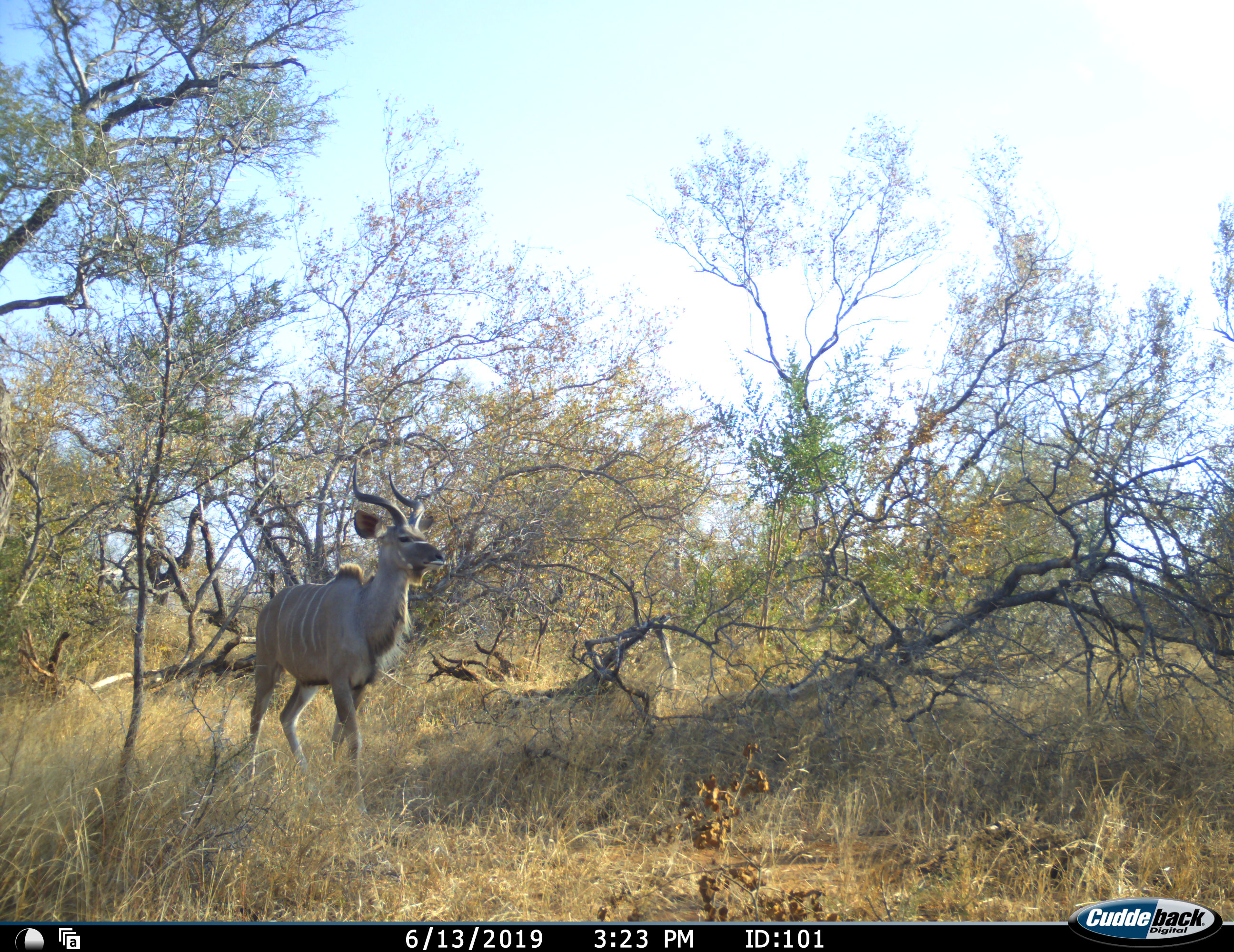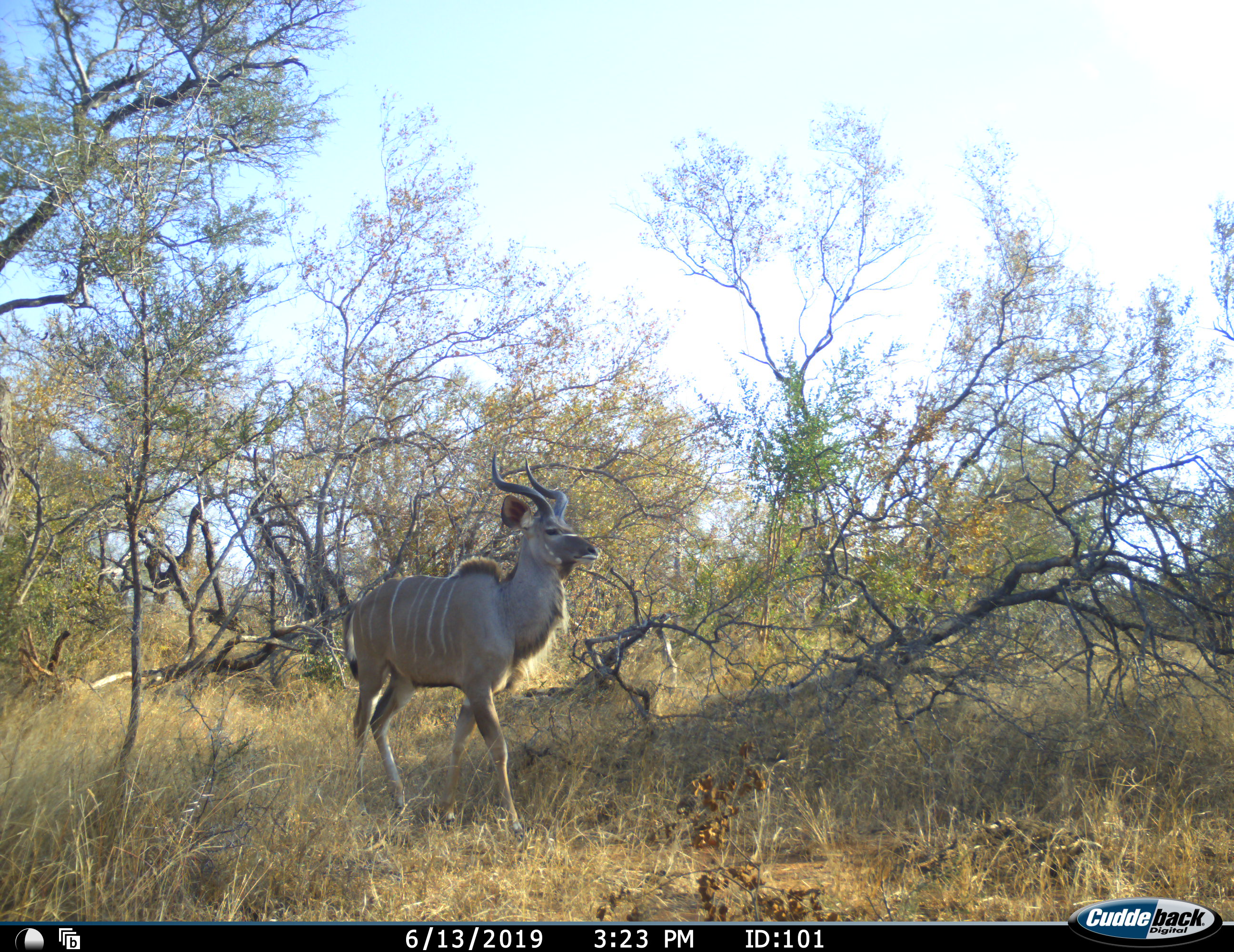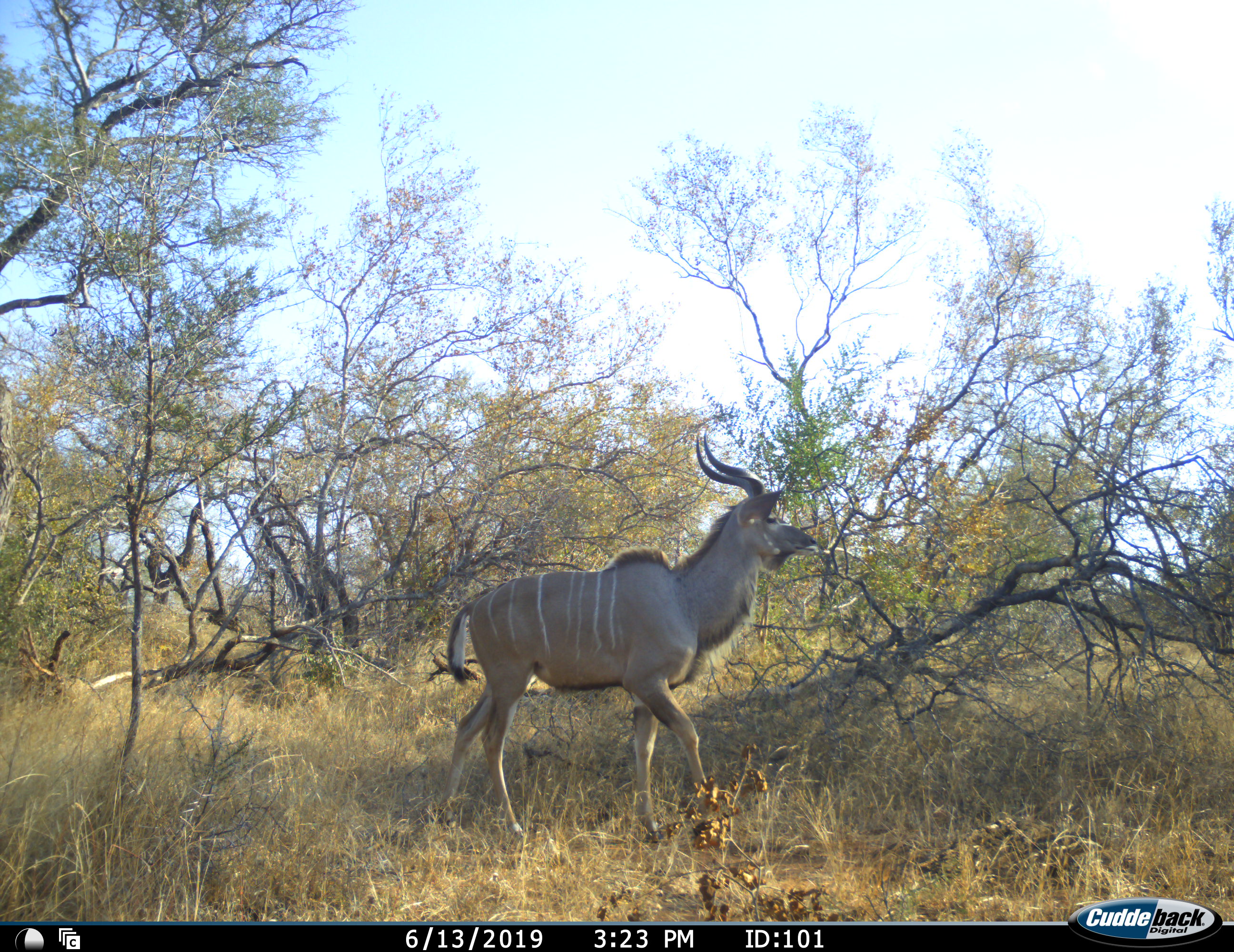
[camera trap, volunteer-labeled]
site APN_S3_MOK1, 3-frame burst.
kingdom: Animalia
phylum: Chordata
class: Mammalia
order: Artiodactyla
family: Bovidae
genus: Tragelaphus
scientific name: Tragelaphus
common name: kudu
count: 1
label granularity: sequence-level